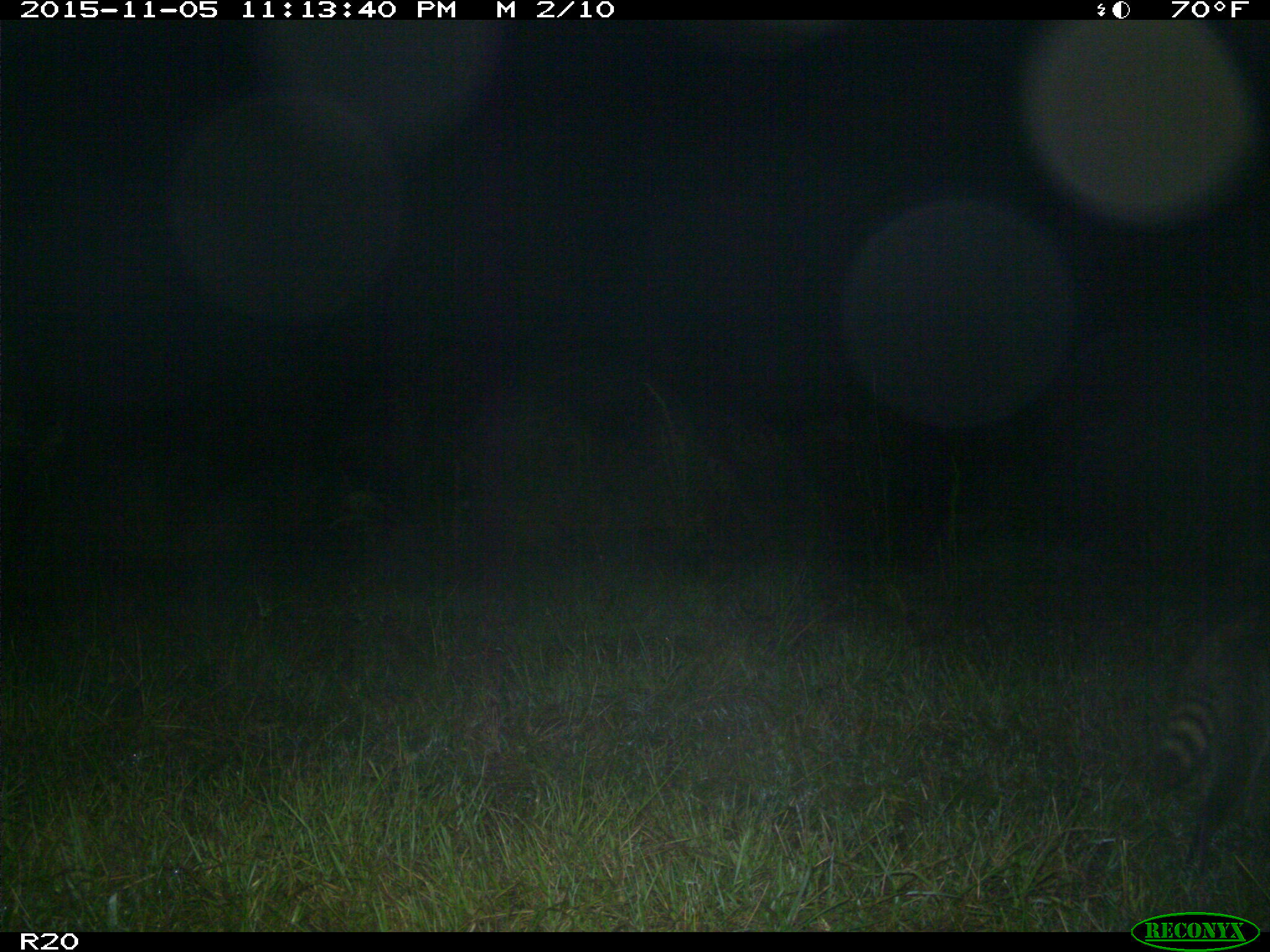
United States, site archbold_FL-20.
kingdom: Animalia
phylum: Chordata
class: Mammalia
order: Carnivora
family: Procyonidae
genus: Procyon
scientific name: Procyon lotor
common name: common raccoon